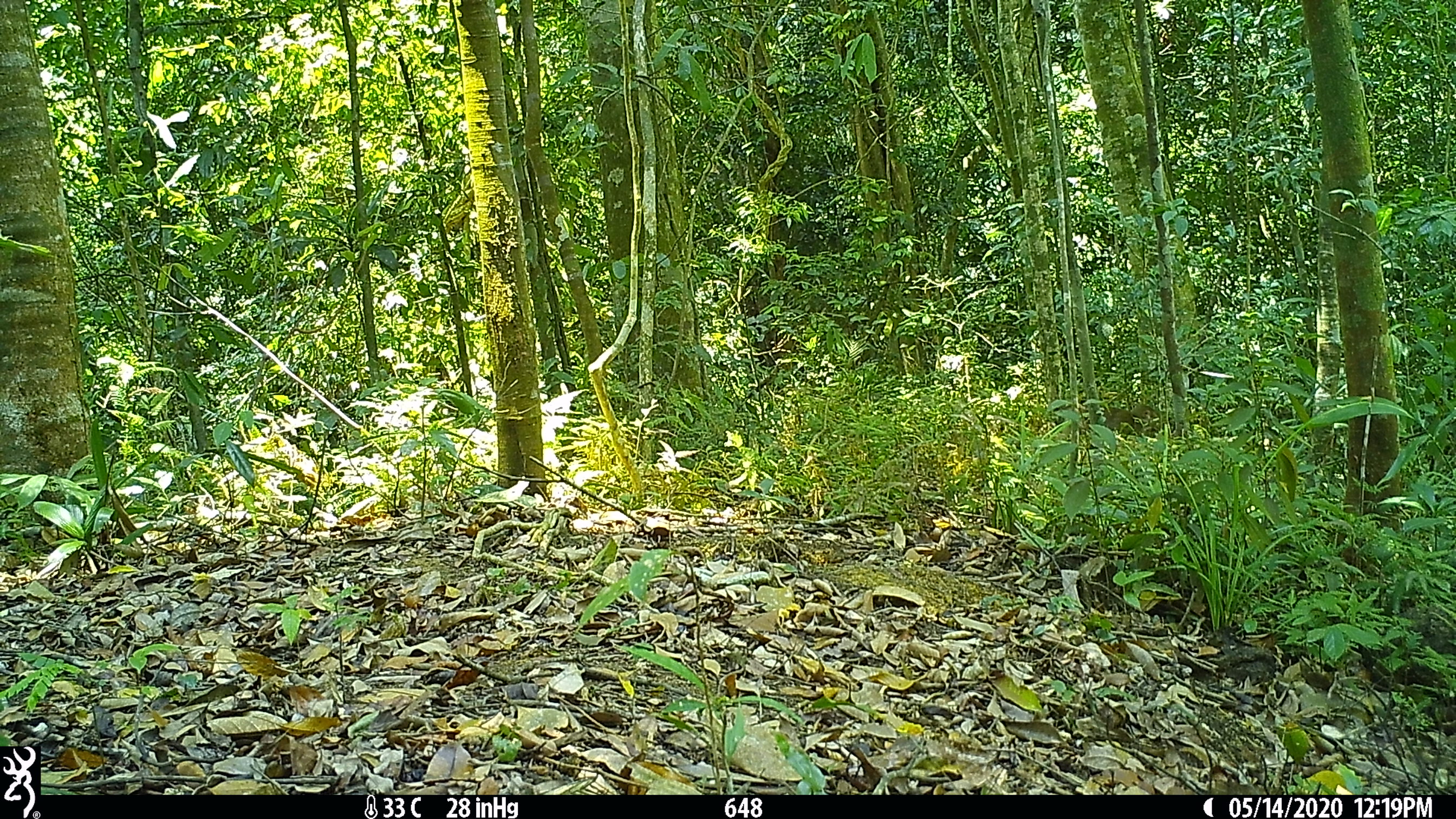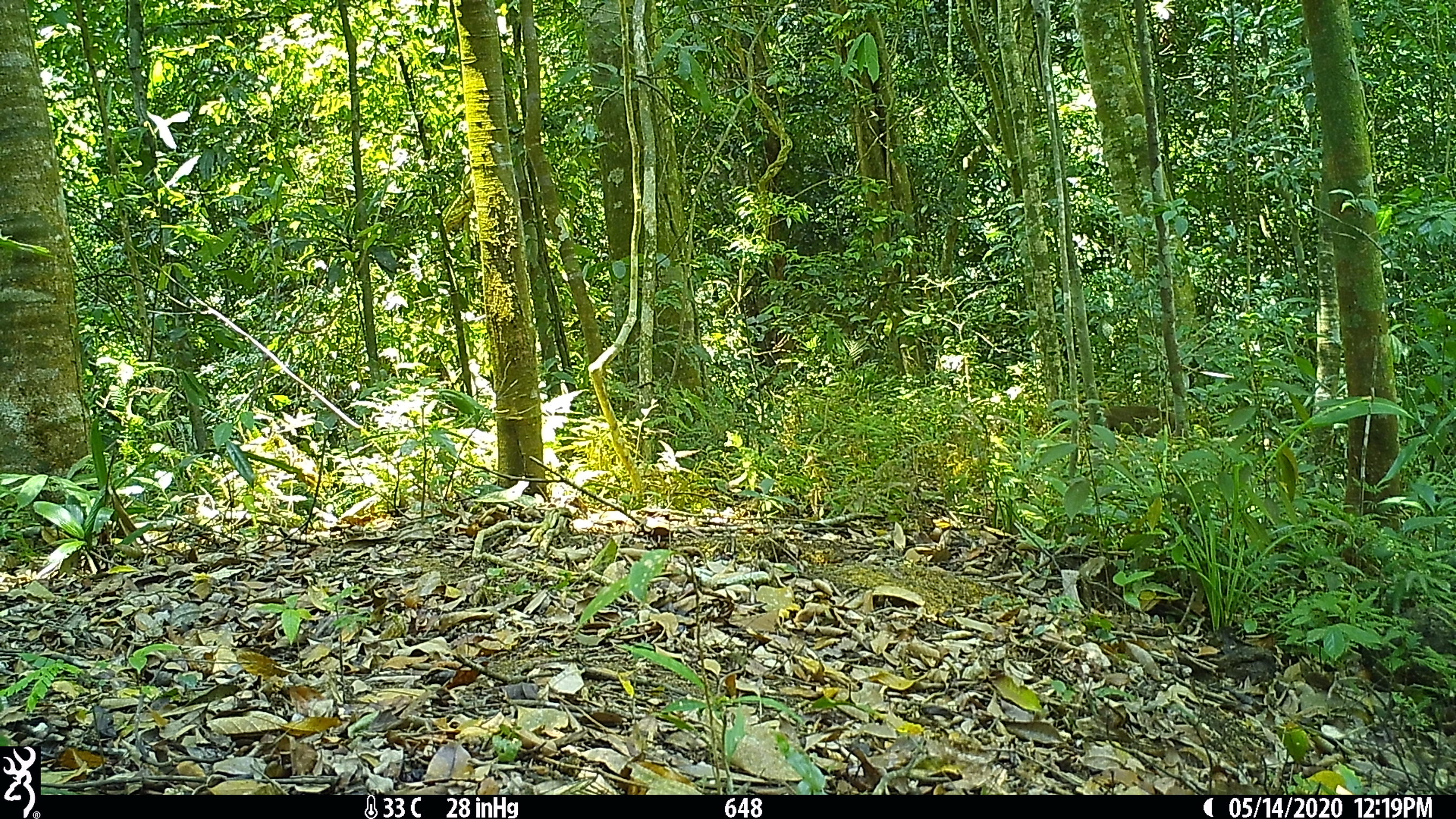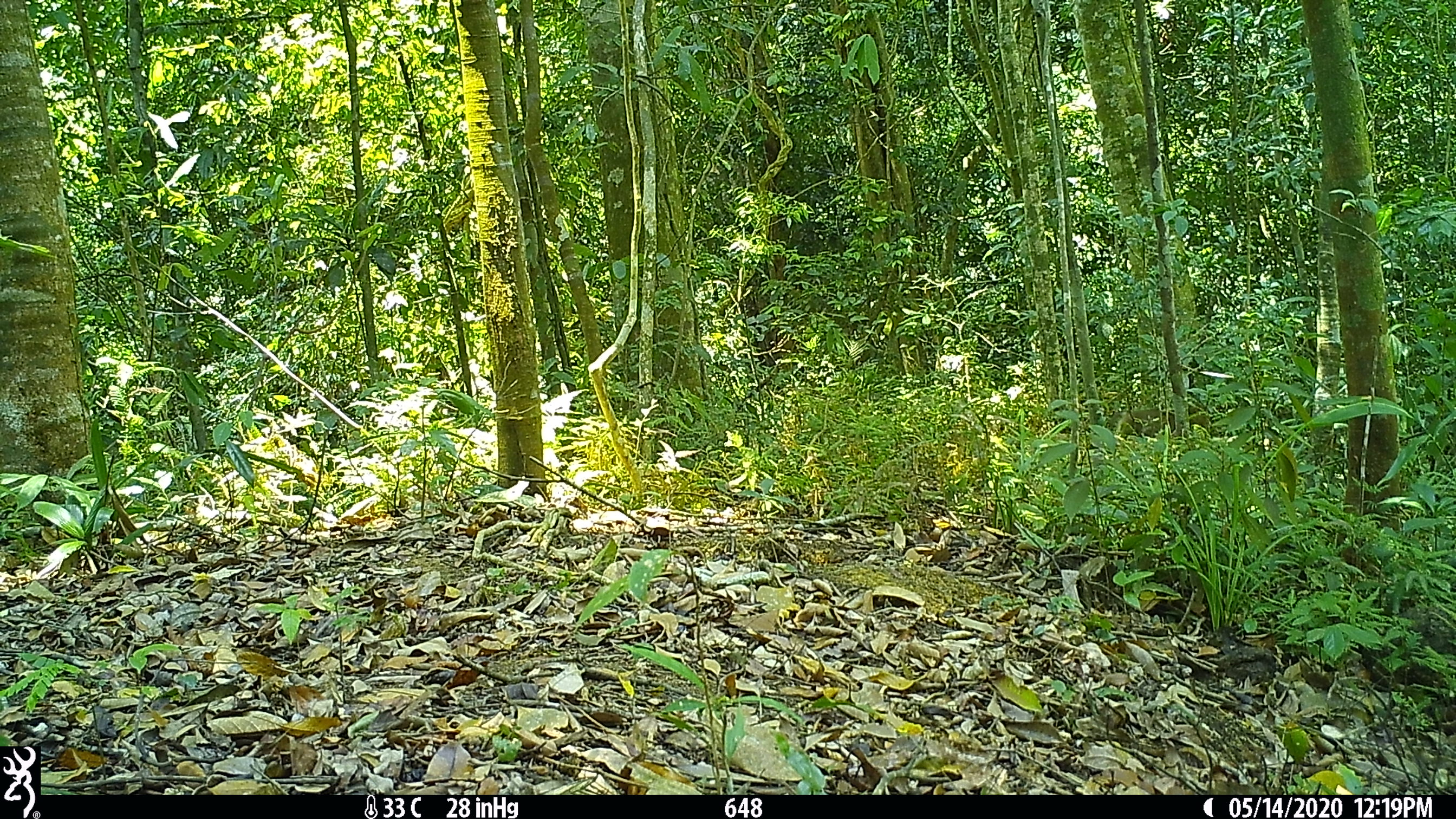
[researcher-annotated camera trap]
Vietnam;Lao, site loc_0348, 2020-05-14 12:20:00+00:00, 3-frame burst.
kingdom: Animalia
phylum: Chordata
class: Mammalia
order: Primates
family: Cercopithecidae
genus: Macaca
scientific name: Macaca nemestrina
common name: pig-tailed macaque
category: pig tailed macaque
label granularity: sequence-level